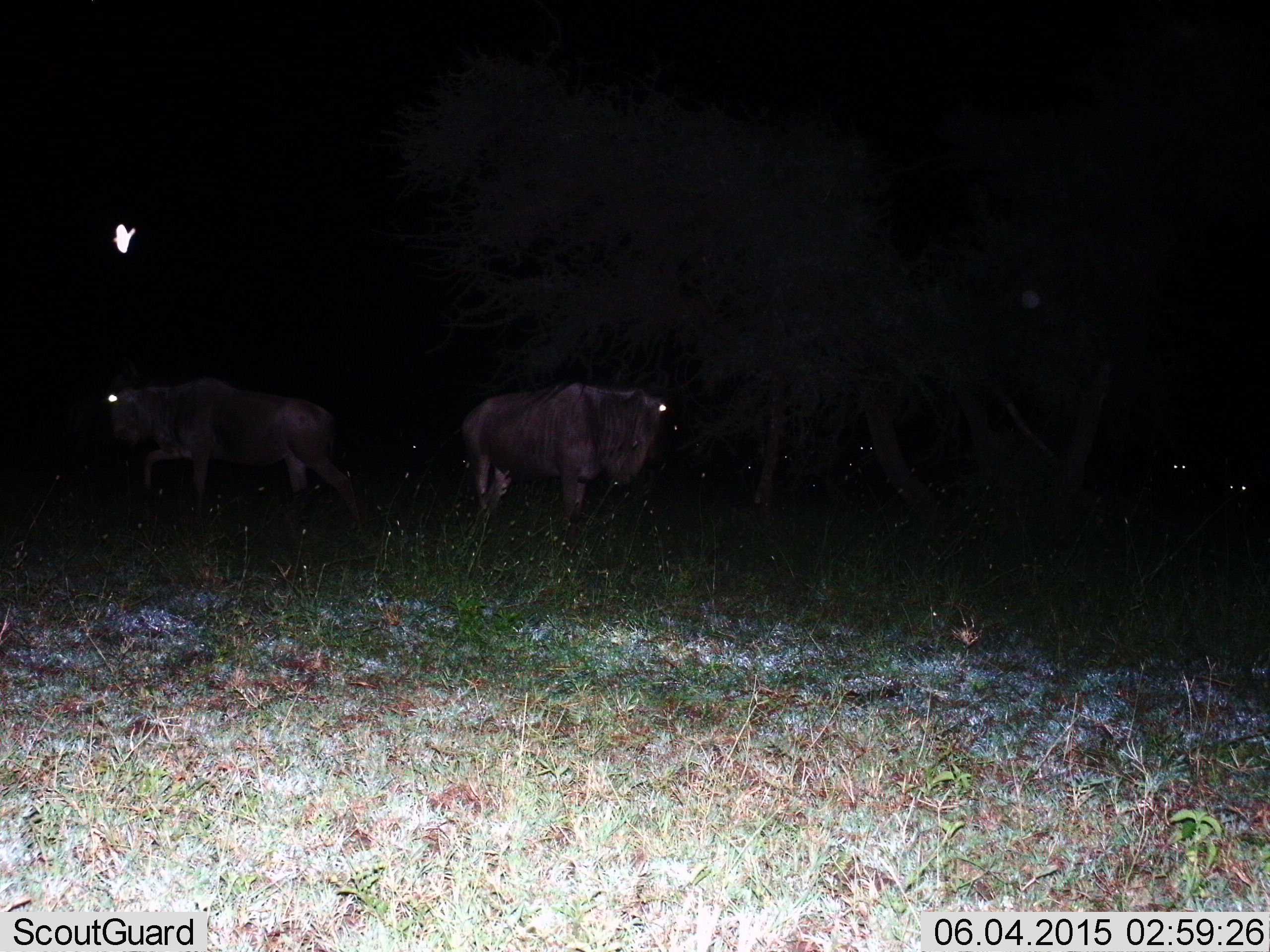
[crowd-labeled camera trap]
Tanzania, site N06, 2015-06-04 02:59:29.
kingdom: Animalia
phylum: Chordata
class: Mammalia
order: Artiodactyla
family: Bovidae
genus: Connochaetes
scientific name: Connochaetes taurinus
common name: blue wildebeest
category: wildebeest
Wildebeest (blue wildebeest) (Connochaetes taurinus), count 5. Behavior (volunteer vote fractions): standing 100%, resting 8%, moving 69%, interacting 0%. Young present (vote fraction): 0%. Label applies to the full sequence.